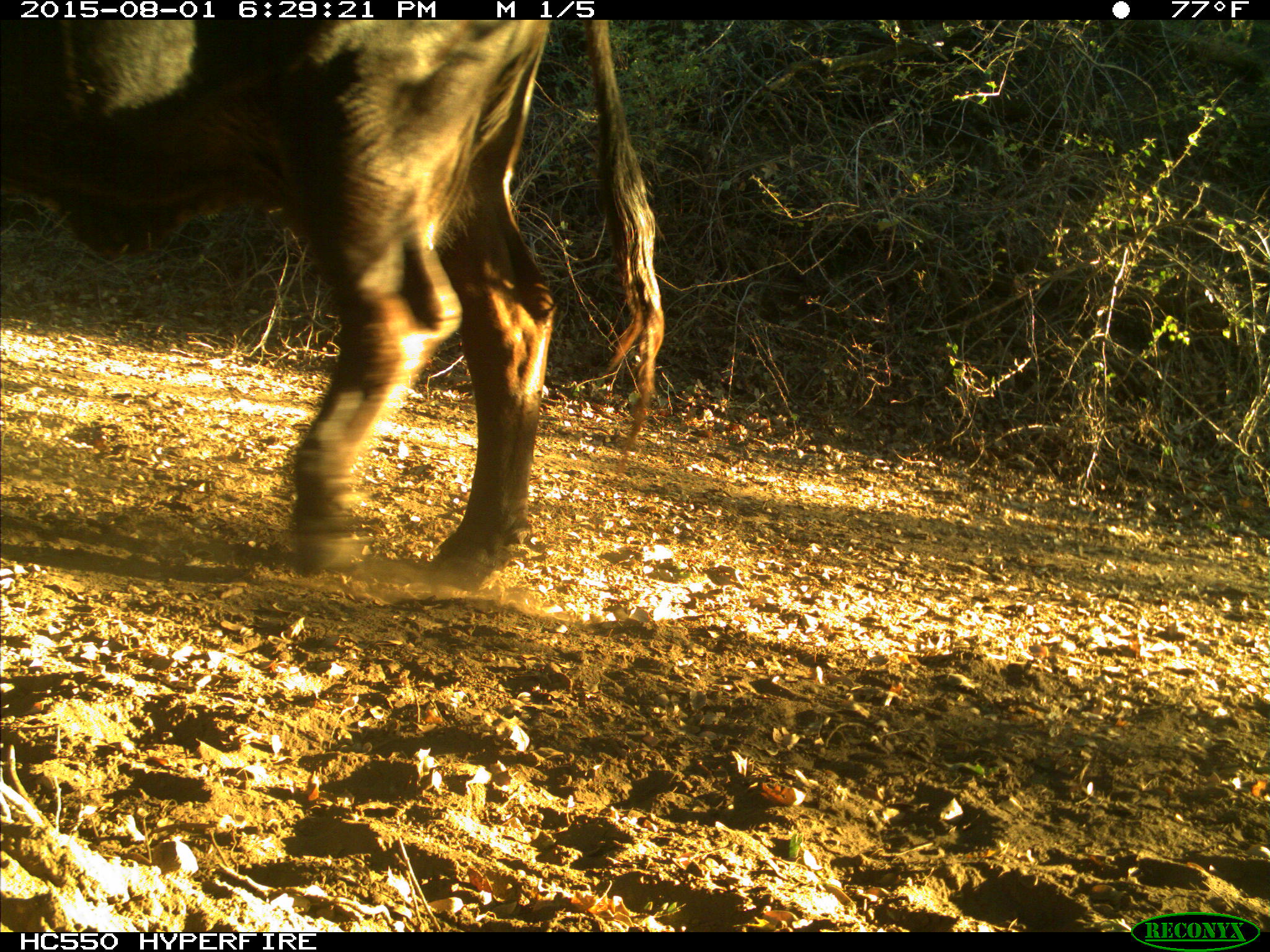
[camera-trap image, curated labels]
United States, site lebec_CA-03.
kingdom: Animalia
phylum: Chordata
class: Mammalia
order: Artiodactyla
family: Bovidae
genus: Bos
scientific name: Bos taurus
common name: domestic cow